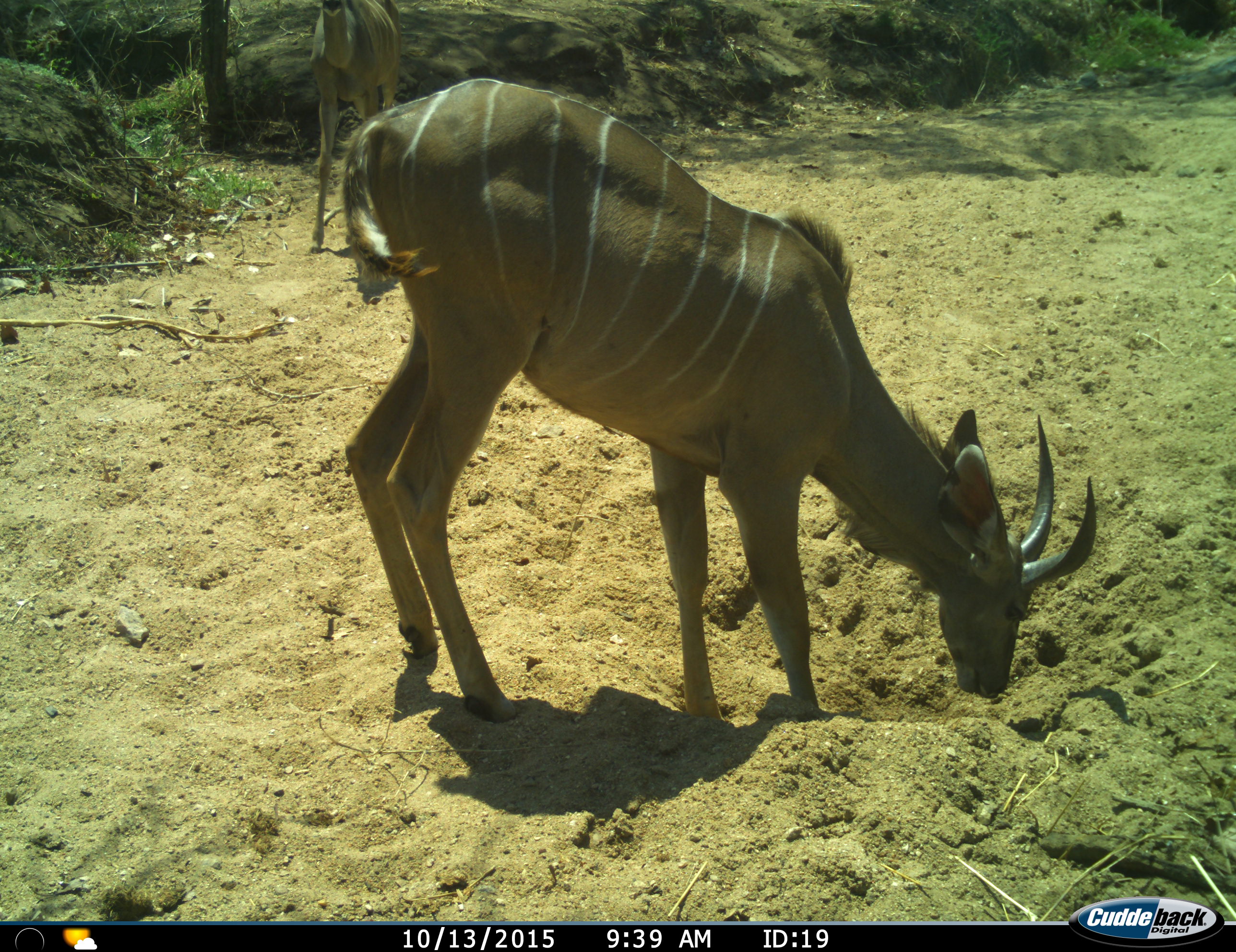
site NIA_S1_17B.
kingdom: Animalia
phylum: Chordata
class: Mammalia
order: Artiodactyla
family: Bovidae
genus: Tragelaphus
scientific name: Tragelaphus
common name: kudu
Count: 2.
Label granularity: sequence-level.